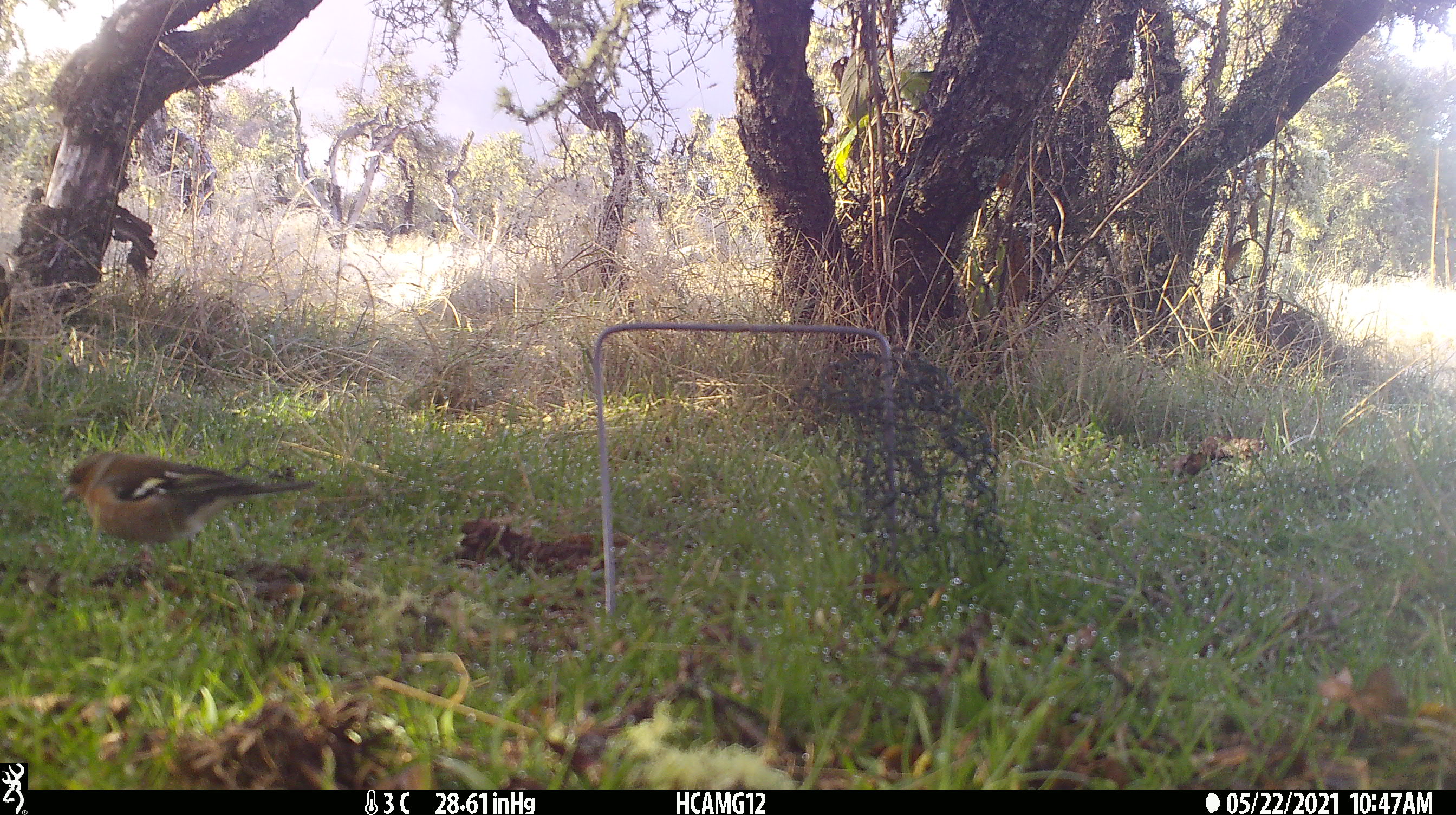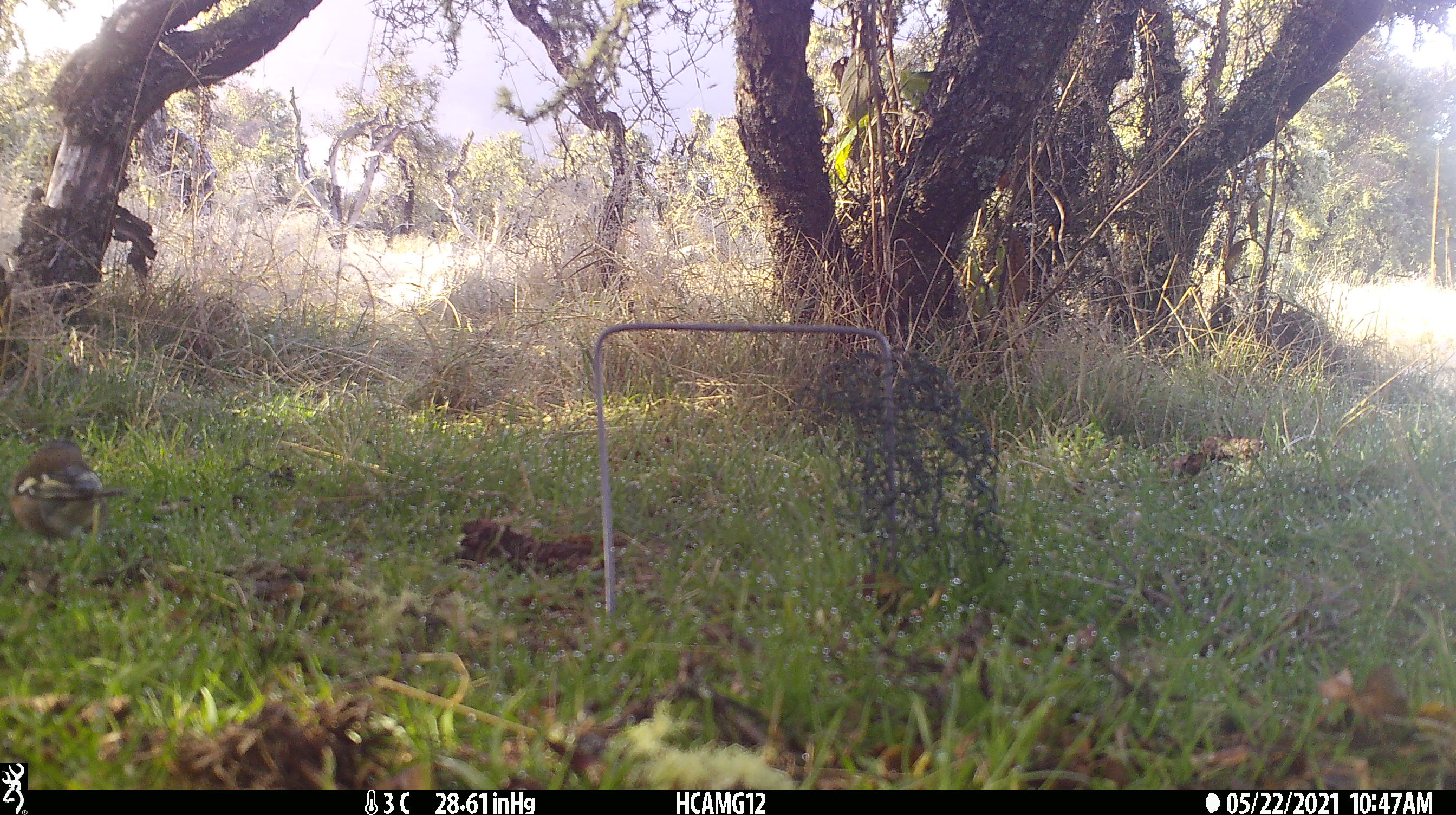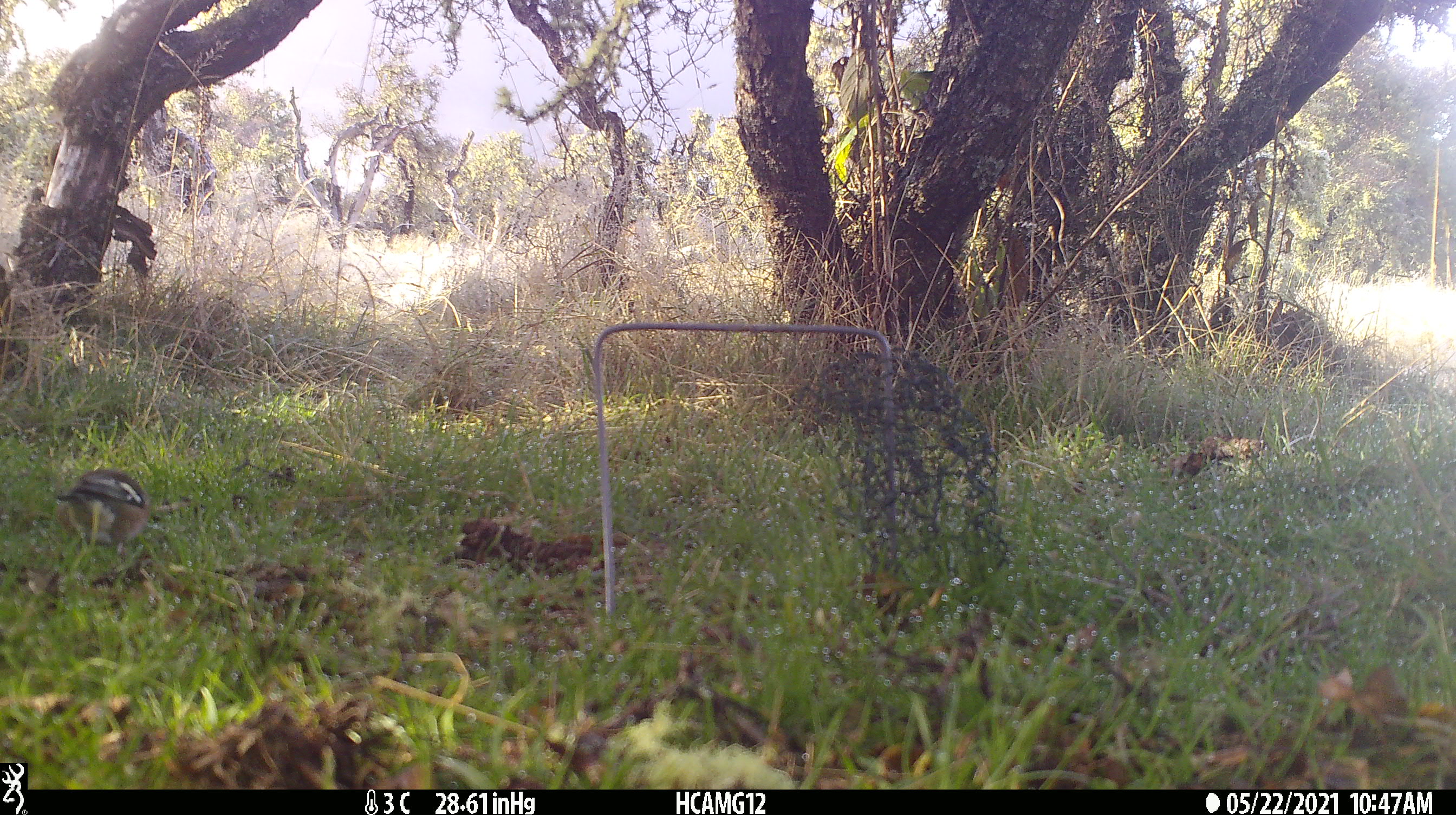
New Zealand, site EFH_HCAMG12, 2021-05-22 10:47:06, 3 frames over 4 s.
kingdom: Animalia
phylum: Chordata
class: Aves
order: Passeriformes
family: Fringillidae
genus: Fringilla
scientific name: Fringilla coelebs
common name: common chaffinch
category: chaffinch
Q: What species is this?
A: Chaffinch (common chaffinch) (Fringilla coelebs).